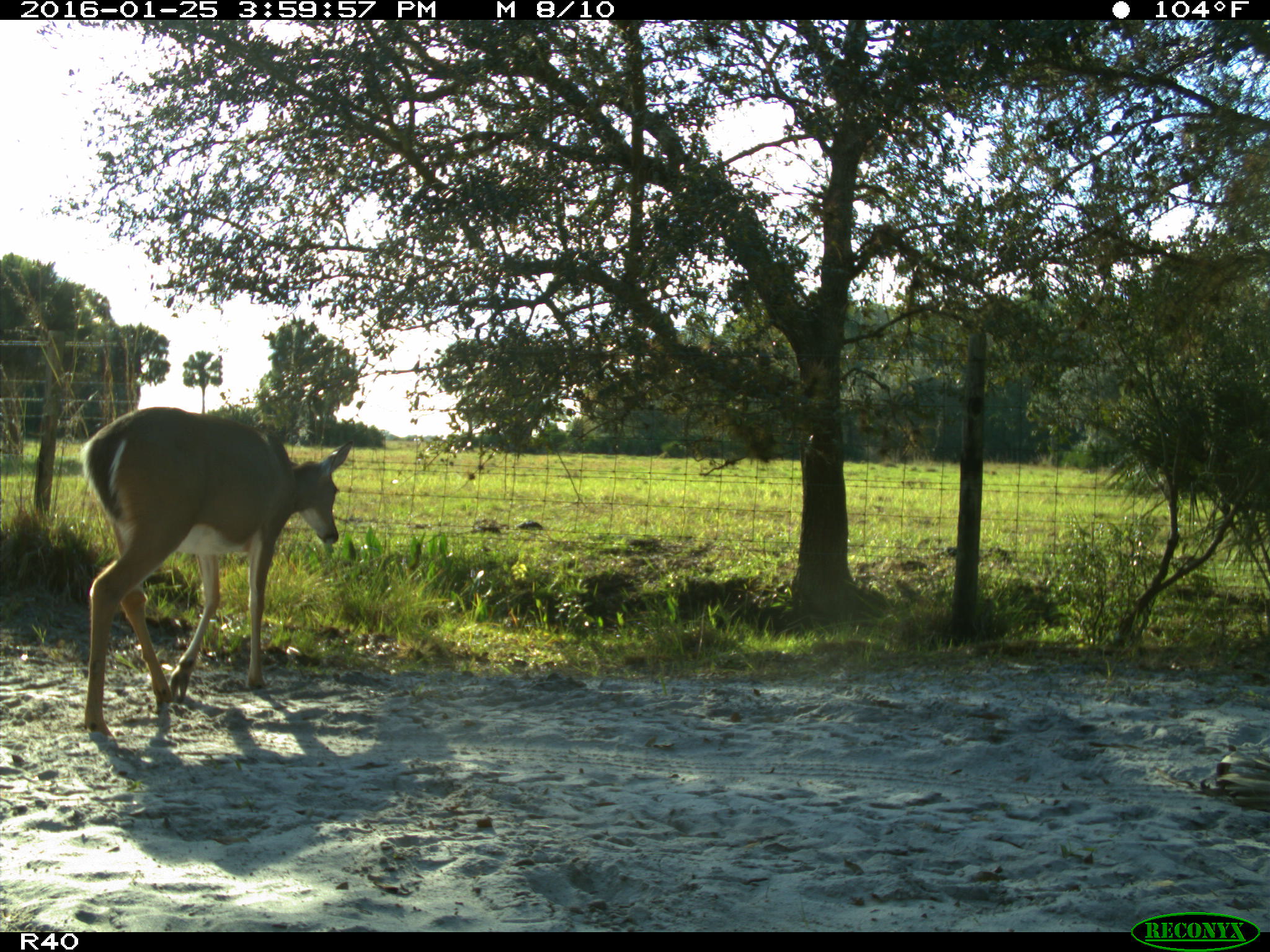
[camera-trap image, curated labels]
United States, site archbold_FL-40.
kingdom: Animalia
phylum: Chordata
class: Mammalia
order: Artiodactyla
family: Cervidae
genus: Odocoileus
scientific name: Odocoileus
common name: deer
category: unidentified deer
Unidentified deer (deer) (Odocoileus).